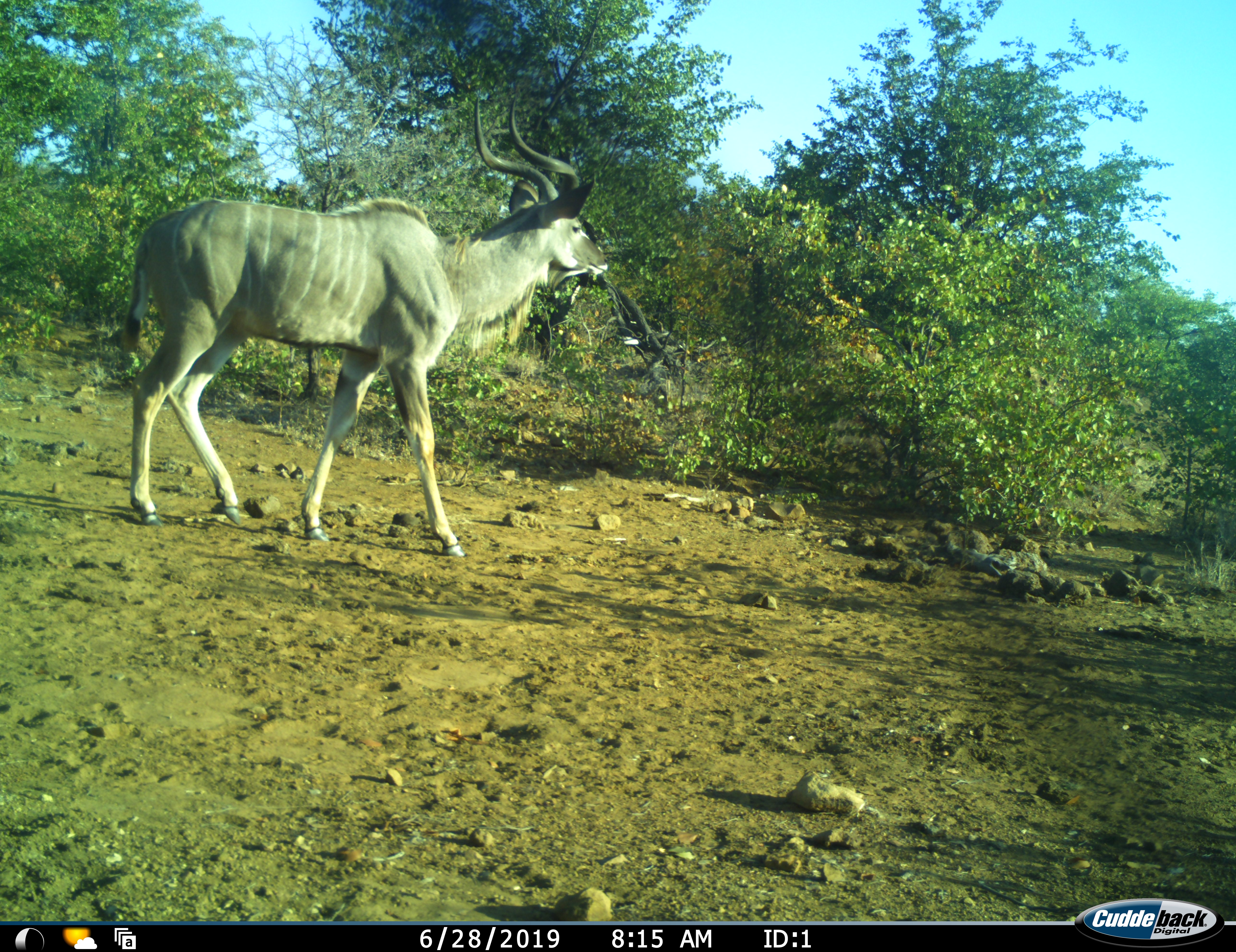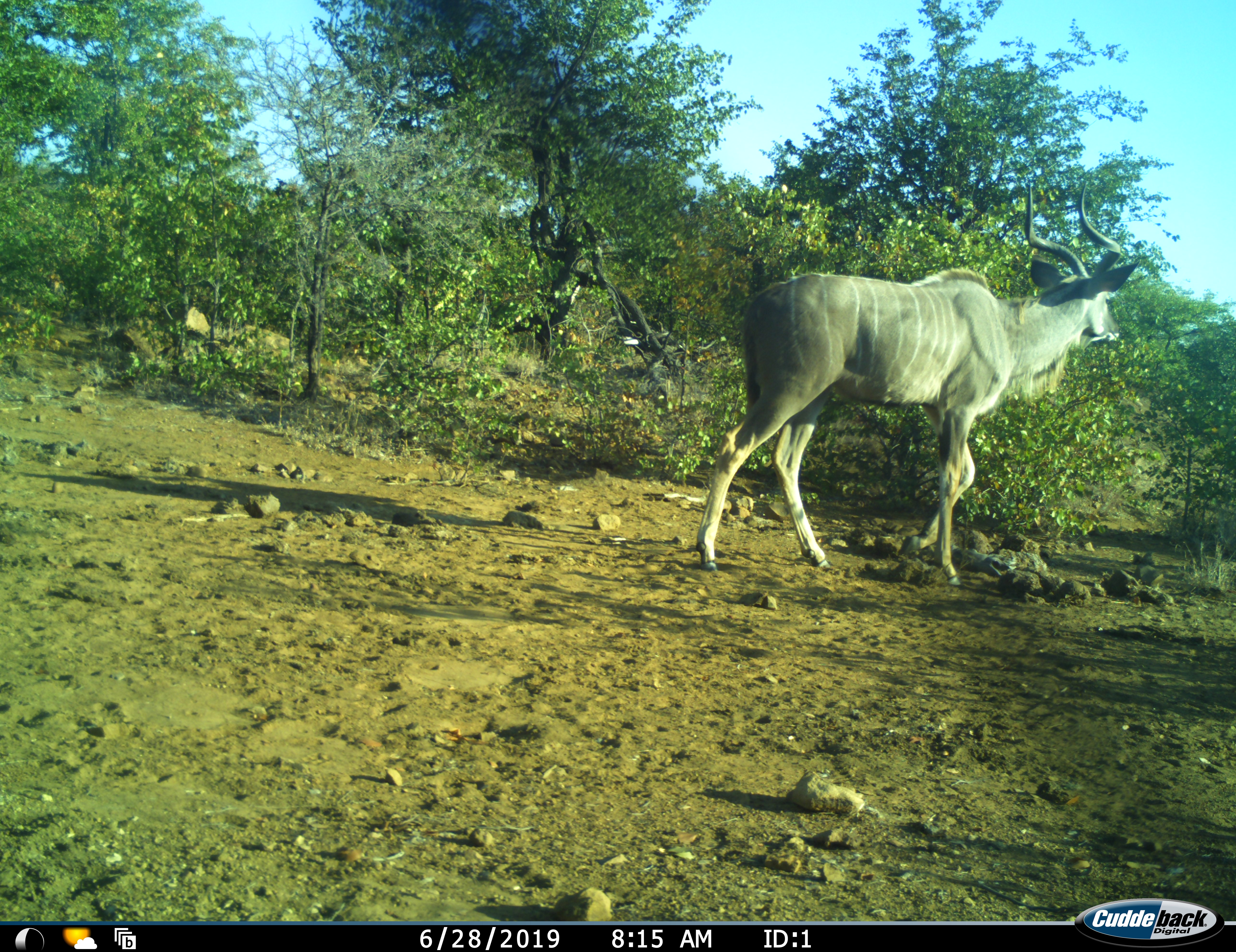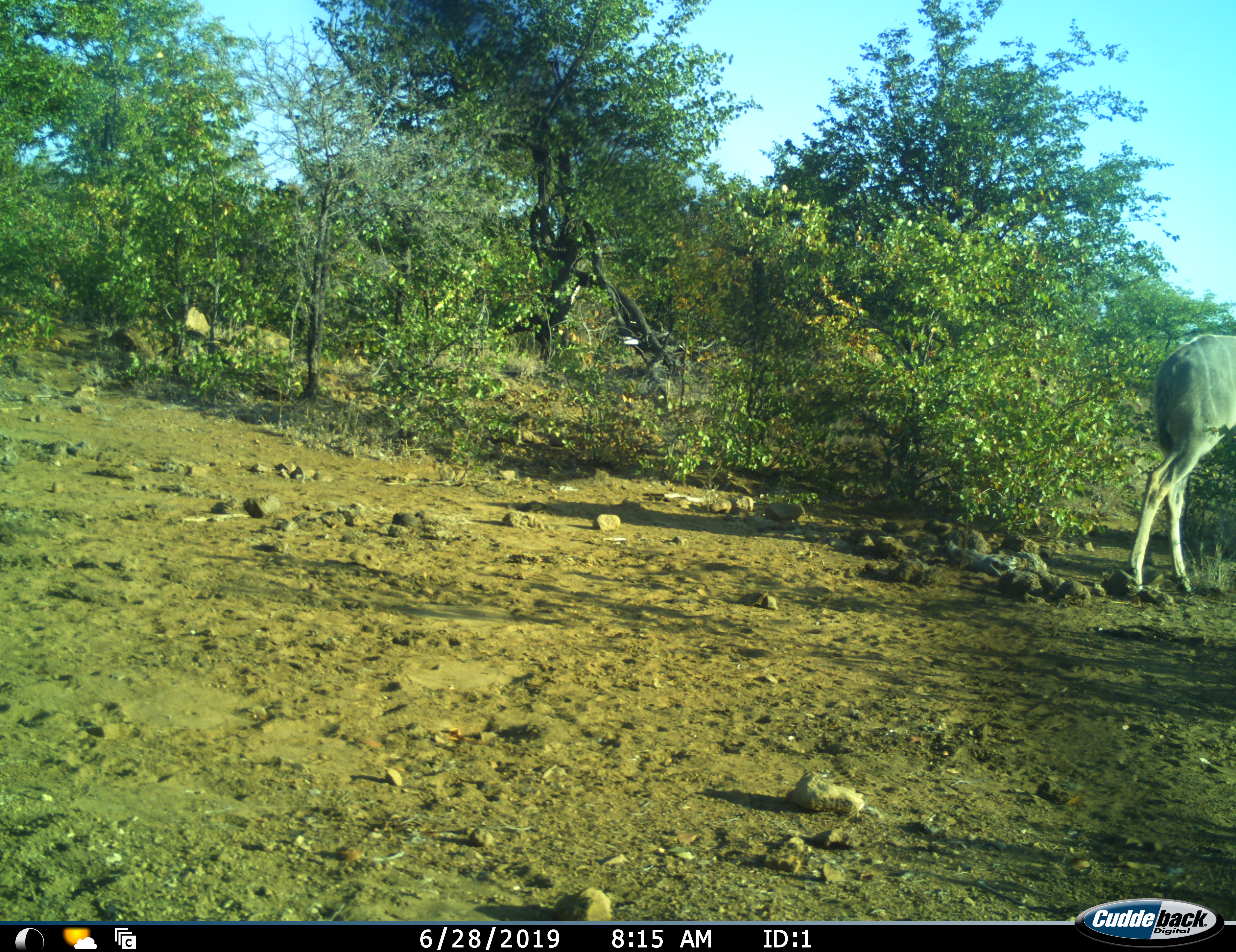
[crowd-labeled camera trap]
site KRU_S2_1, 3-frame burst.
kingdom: Animalia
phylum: Chordata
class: Mammalia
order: Artiodactyla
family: Bovidae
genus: Tragelaphus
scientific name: Tragelaphus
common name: kudu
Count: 1.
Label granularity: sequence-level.